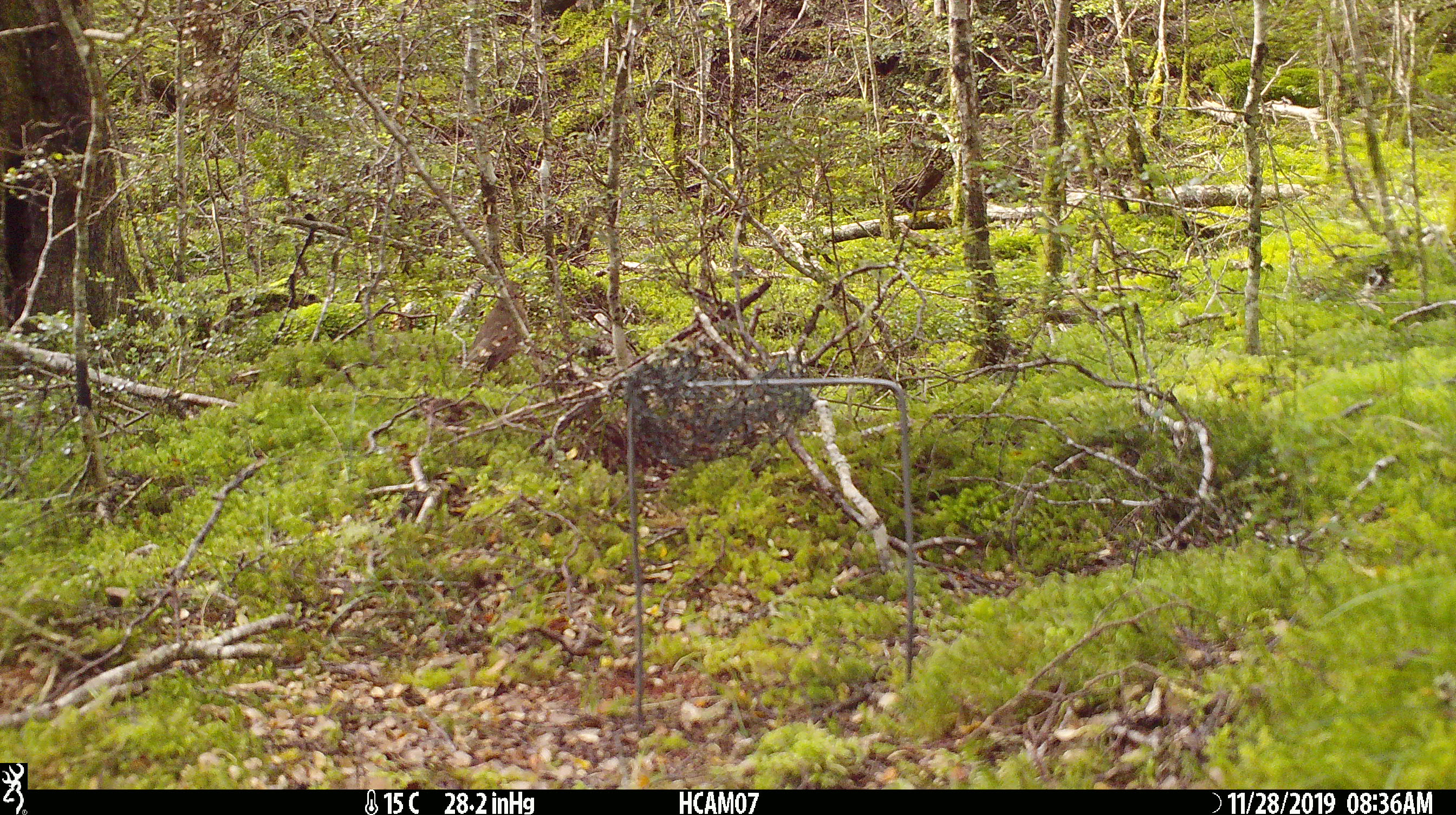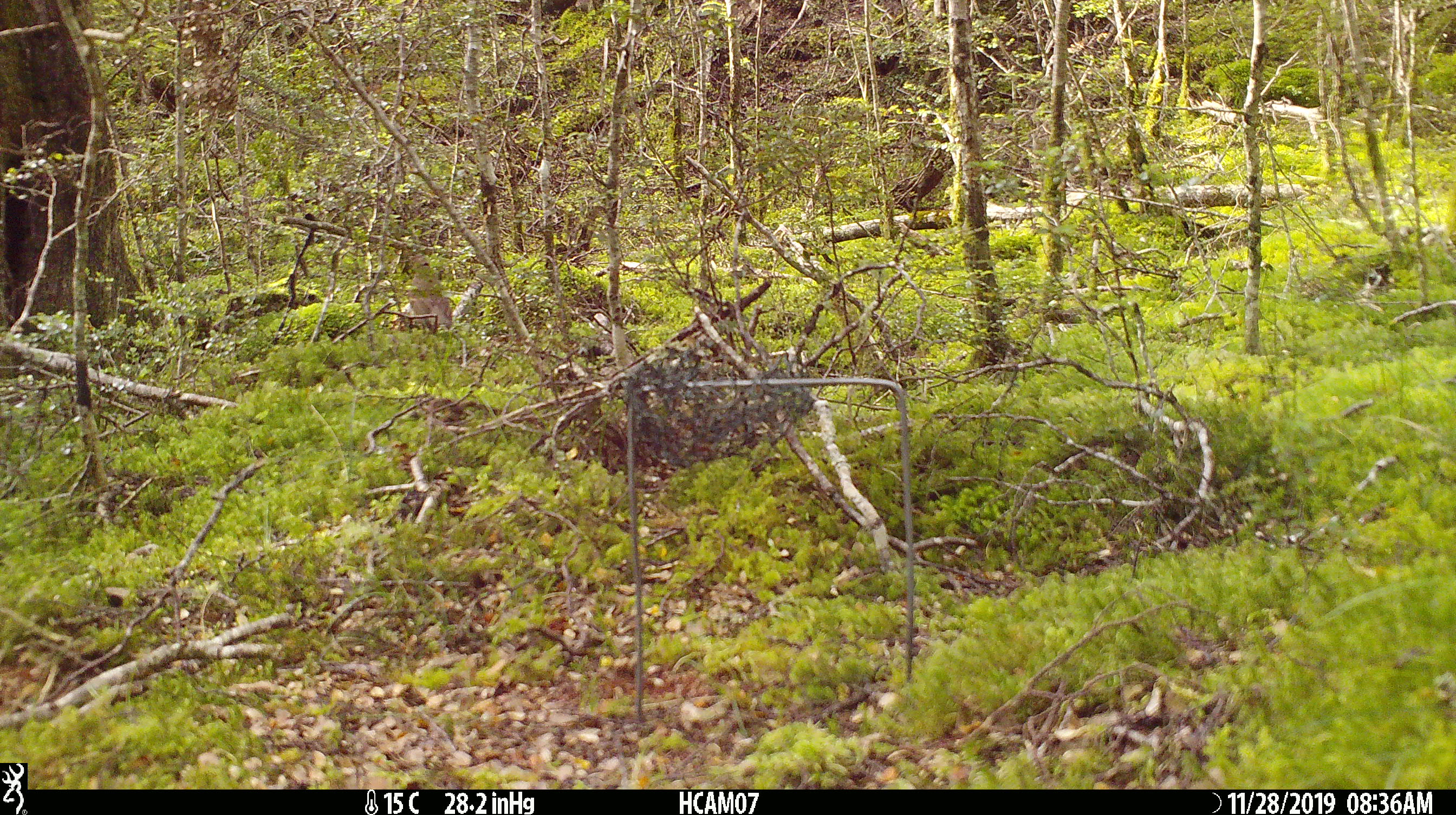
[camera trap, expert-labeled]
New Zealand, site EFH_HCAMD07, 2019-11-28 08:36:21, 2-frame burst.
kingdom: Animalia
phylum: Chordata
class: Aves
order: Passeriformes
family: Turdidae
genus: Turdus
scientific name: Turdus philomelos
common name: song thrush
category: thrush